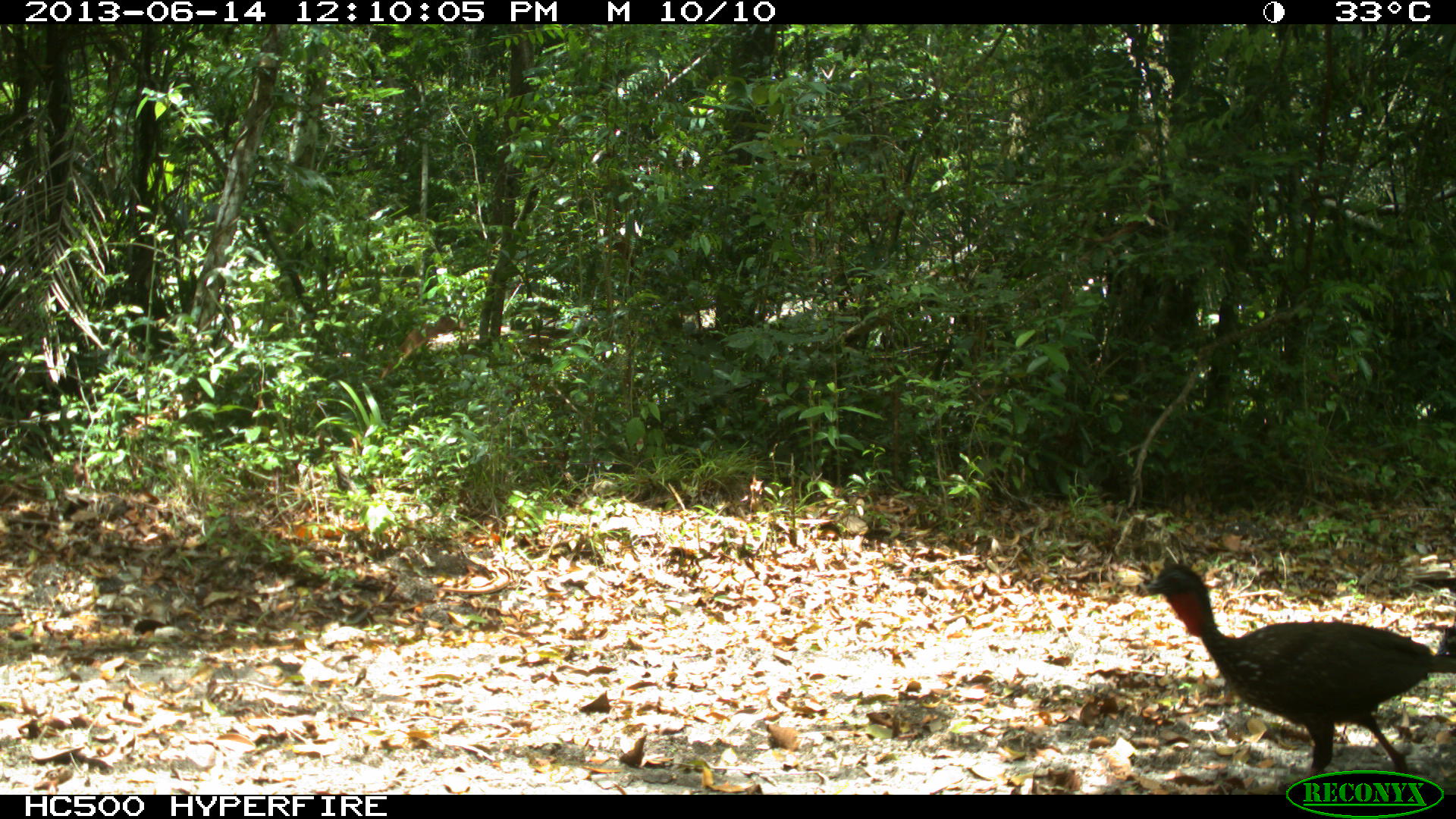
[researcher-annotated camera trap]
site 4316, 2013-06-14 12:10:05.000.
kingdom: Animalia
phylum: Chordata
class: Aves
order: Galliformes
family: Cracidae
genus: Penelope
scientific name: Penelope purpurascens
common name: crested guan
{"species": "Penelope purpurascens (crested guan)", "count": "3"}